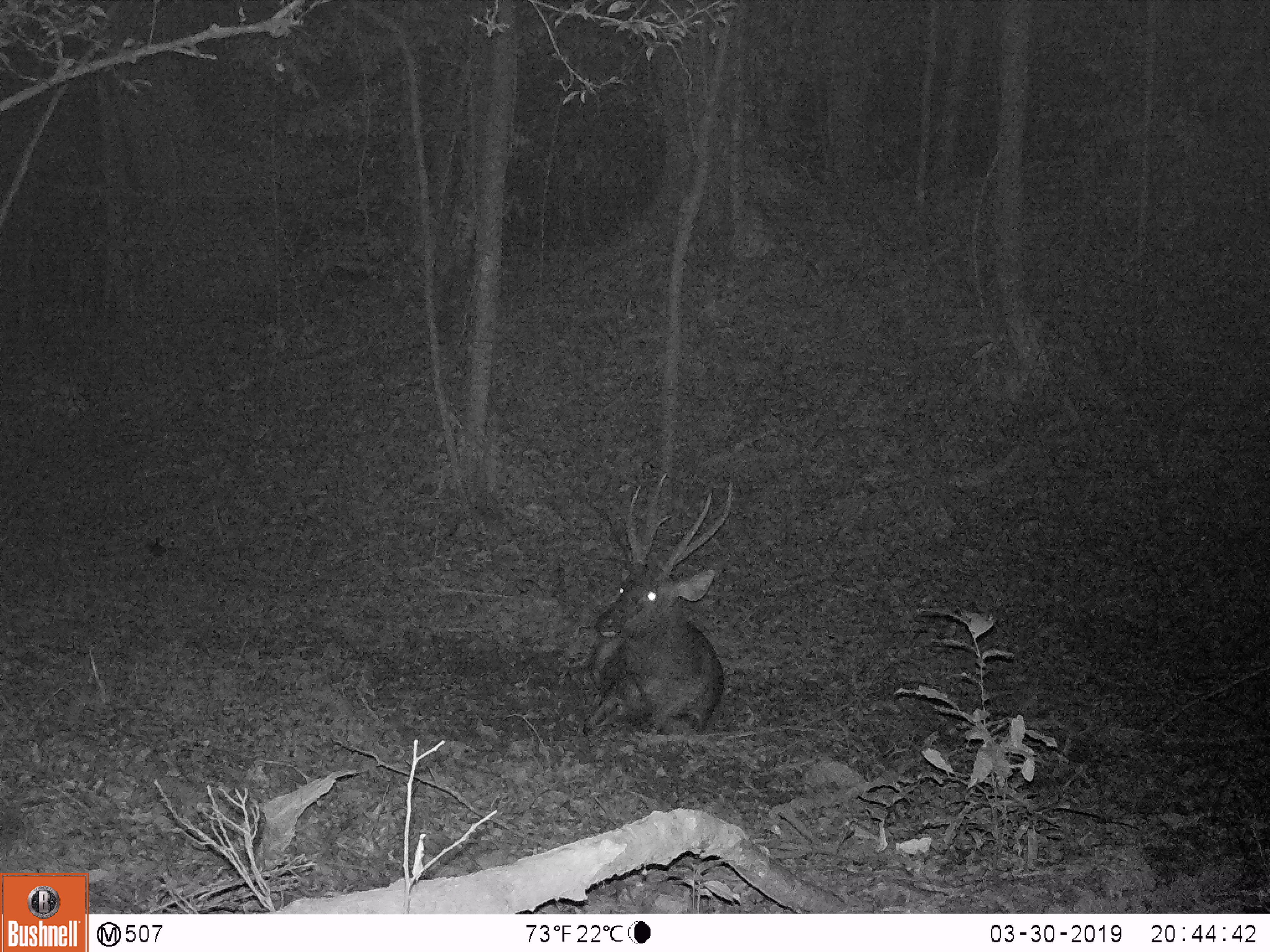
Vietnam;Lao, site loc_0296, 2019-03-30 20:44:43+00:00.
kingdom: Animalia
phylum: Chordata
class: Mammalia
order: Artiodactyla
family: Cervidae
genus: Rusa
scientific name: Rusa unicolor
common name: sambar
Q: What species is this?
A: Sambar (Rusa unicolor).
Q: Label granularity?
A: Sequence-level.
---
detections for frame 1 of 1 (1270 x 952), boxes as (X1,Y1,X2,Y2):
sambar: (580,470,735,735)